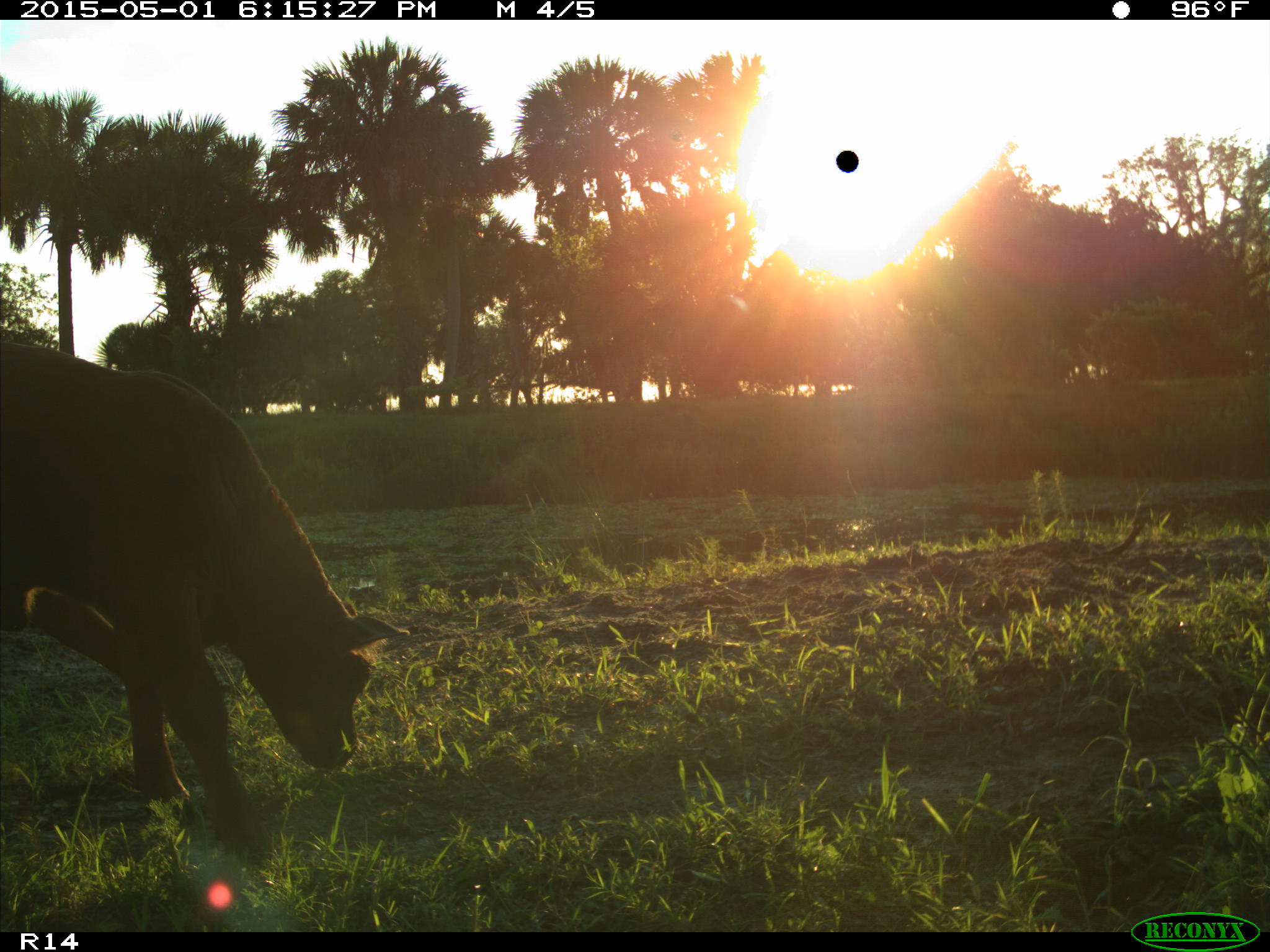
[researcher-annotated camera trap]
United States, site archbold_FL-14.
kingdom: Animalia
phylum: Chordata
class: Mammalia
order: Artiodactyla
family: Bovidae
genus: Bos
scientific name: Bos taurus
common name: domestic cow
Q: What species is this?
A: Bos taurus (domestic cow).